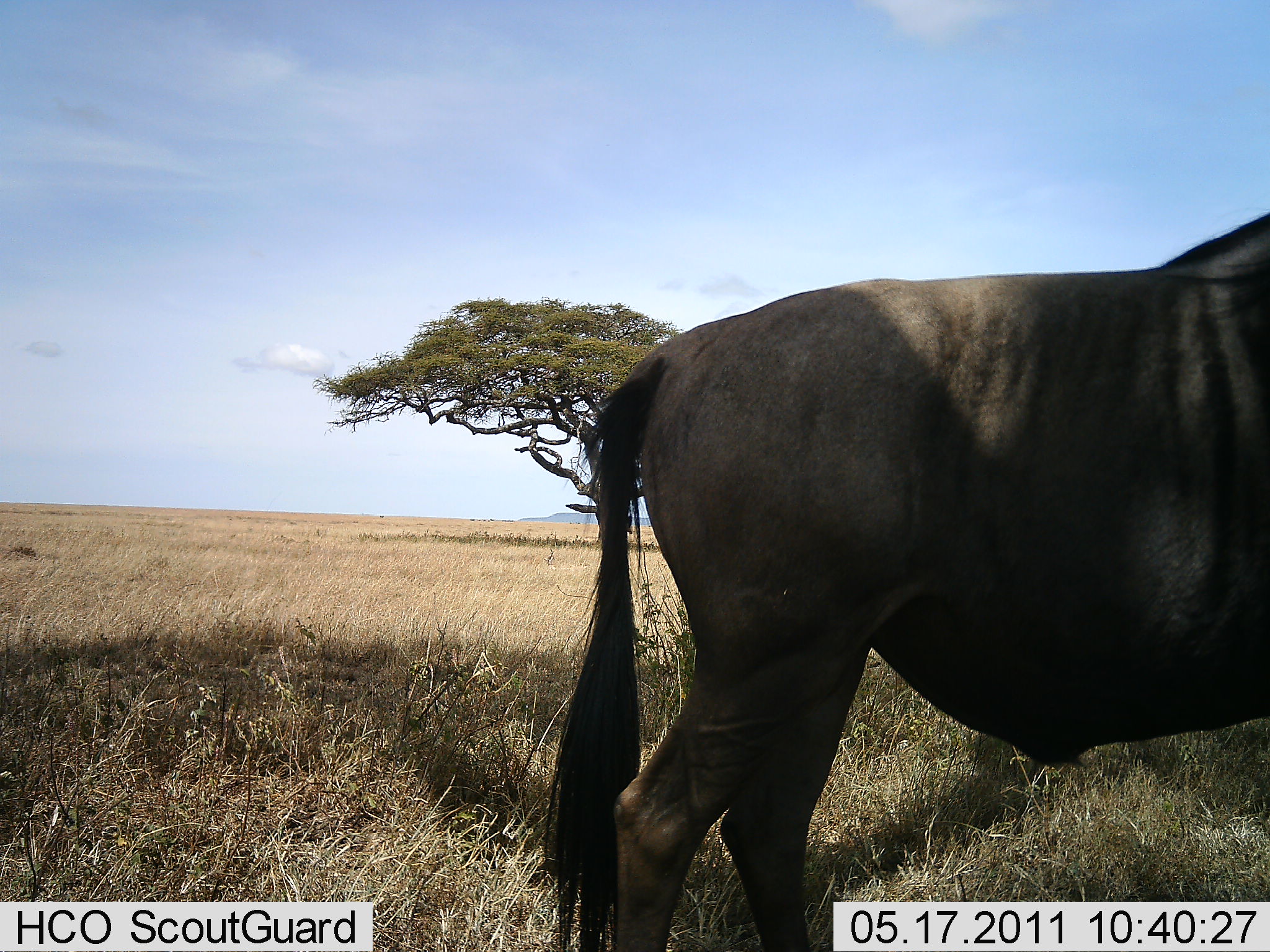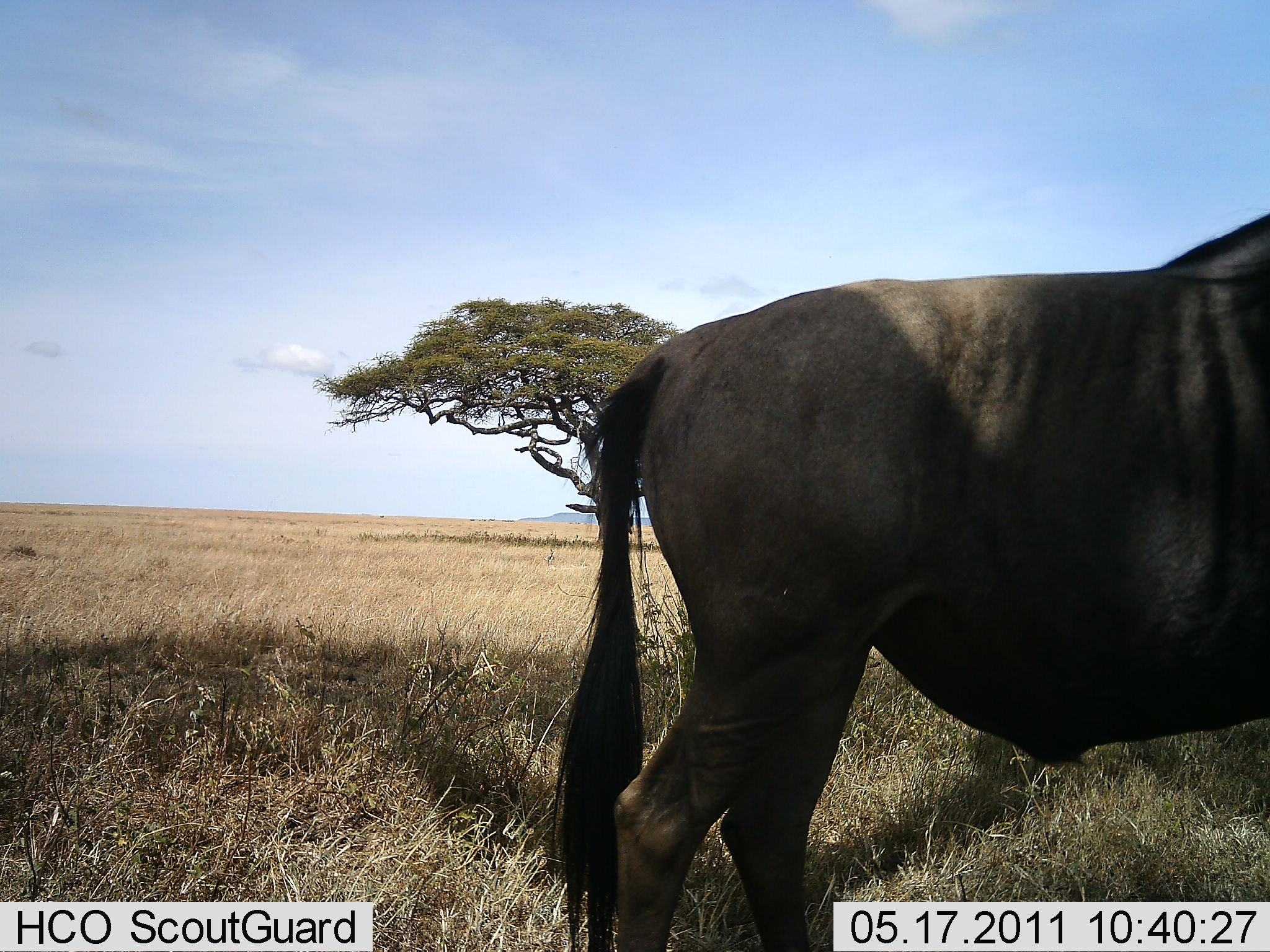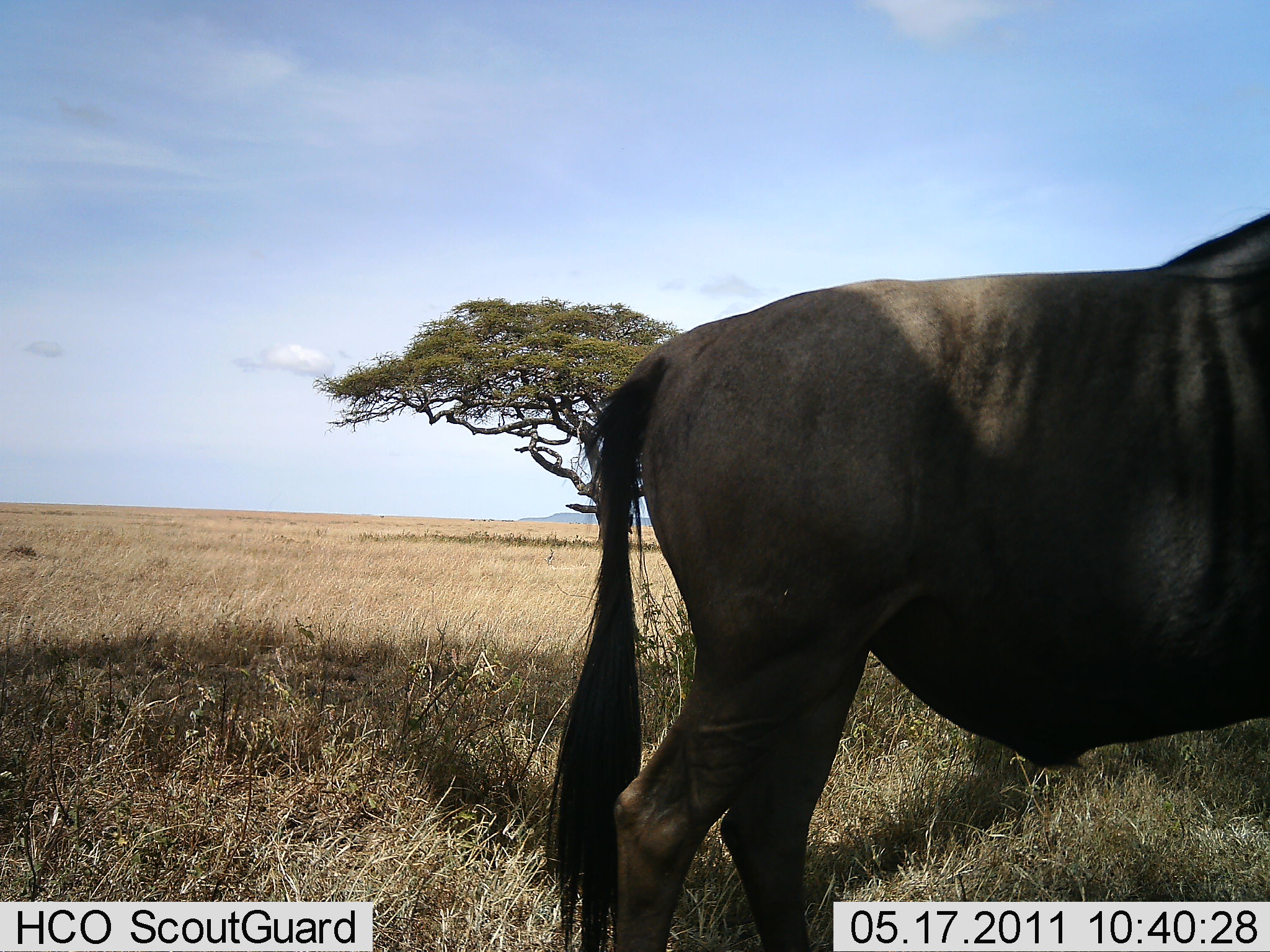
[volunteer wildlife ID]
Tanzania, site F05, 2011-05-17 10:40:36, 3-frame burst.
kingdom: Animalia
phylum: Chordata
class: Mammalia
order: Artiodactyla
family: Bovidae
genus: Connochaetes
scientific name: Connochaetes taurinus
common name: blue wildebeest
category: wildebeest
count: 1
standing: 90%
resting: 0%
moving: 10%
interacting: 0%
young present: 0%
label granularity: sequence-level